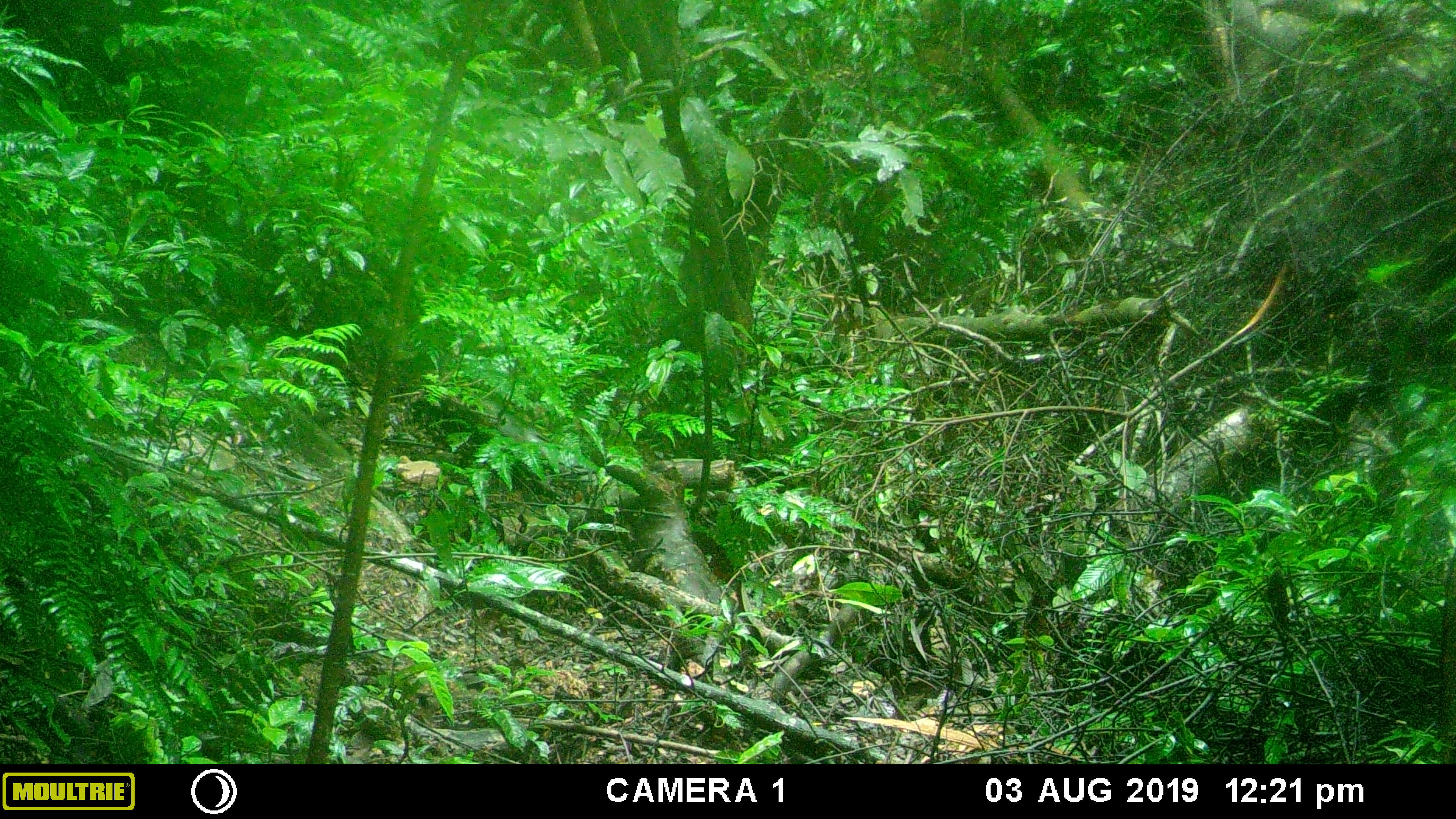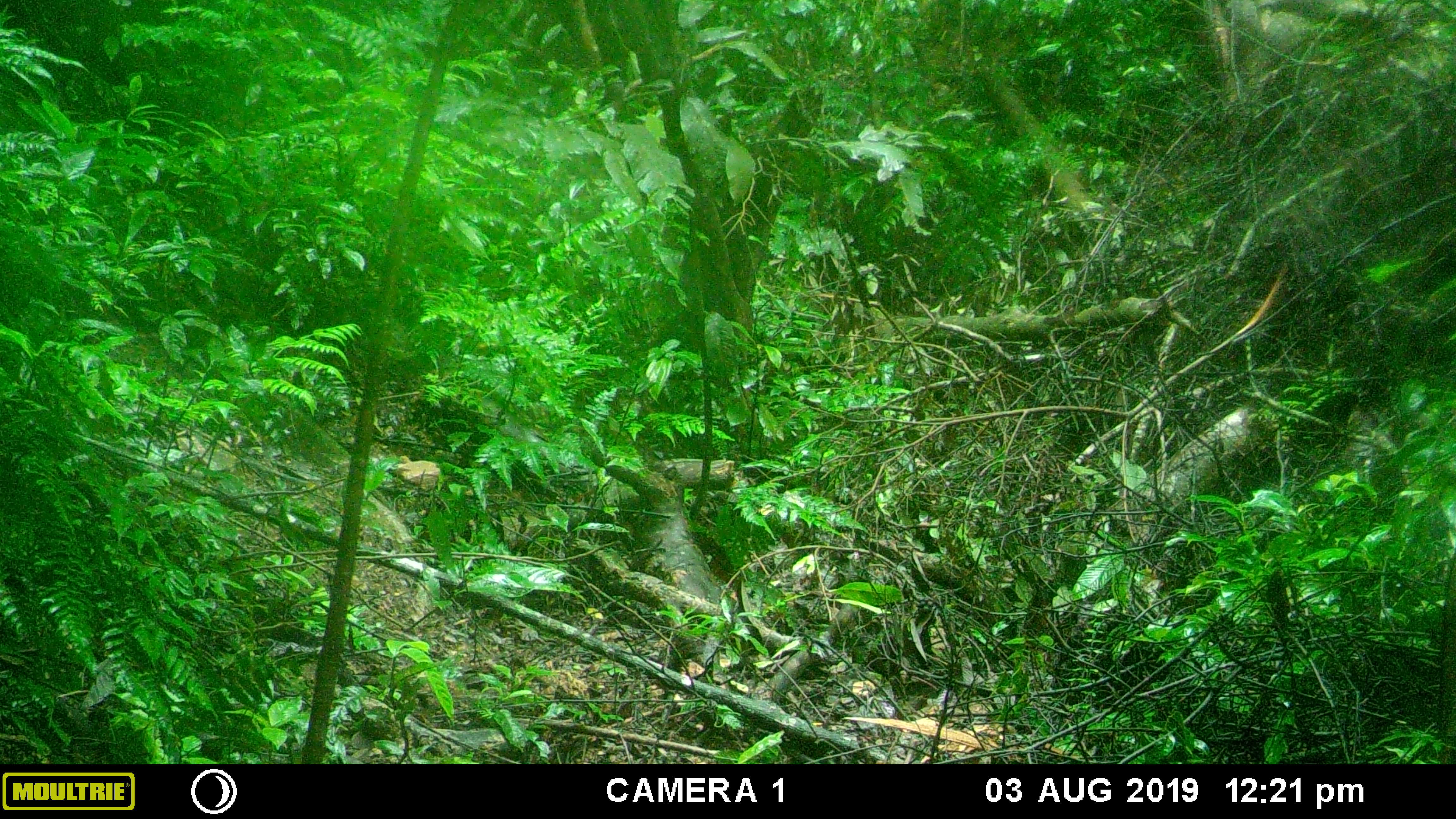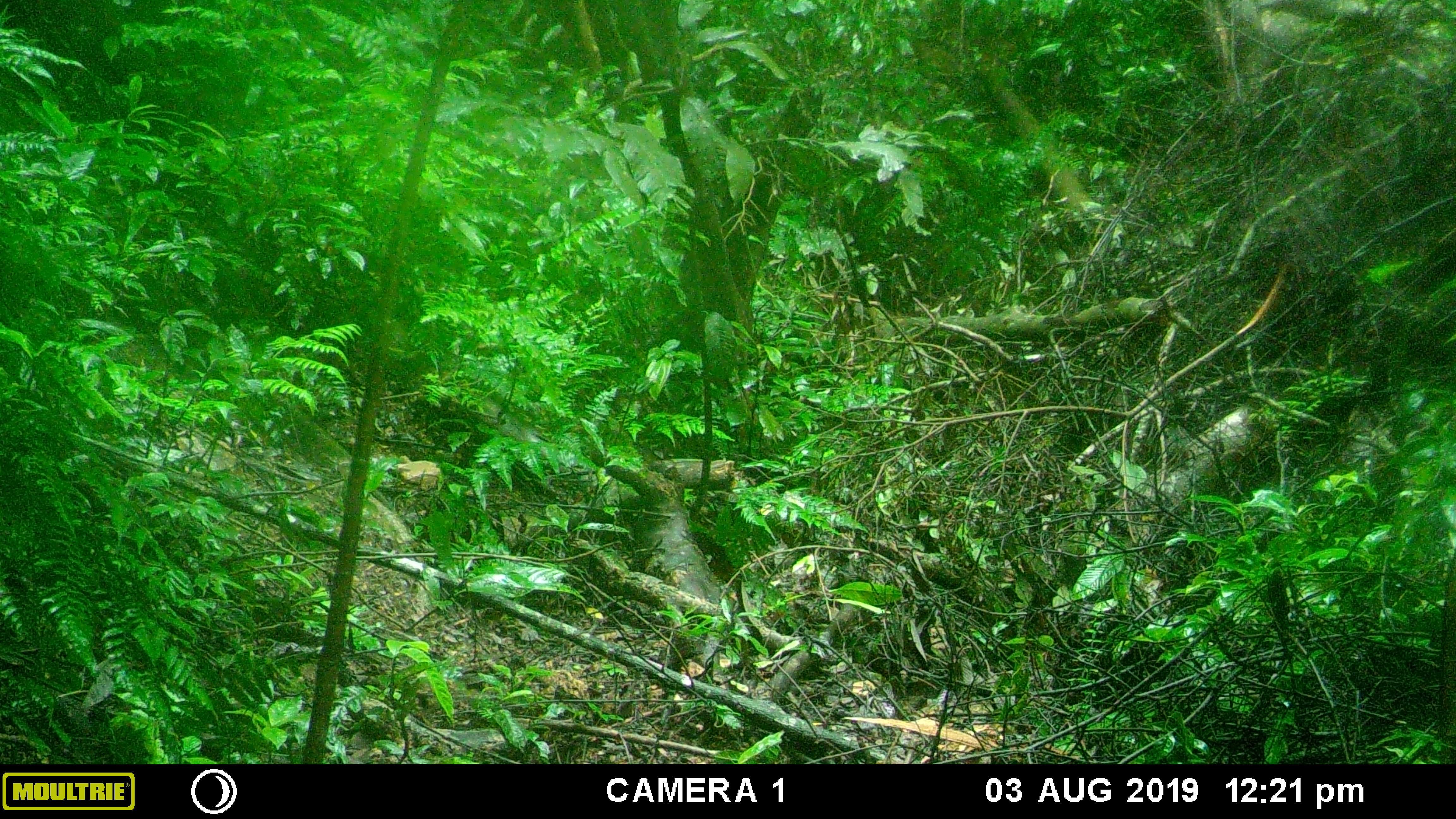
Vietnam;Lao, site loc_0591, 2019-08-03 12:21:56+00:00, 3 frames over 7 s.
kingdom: Animalia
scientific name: Animalia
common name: animal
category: unidentified animal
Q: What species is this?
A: Unidentified animal (animal) (Animalia).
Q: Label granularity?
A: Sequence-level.